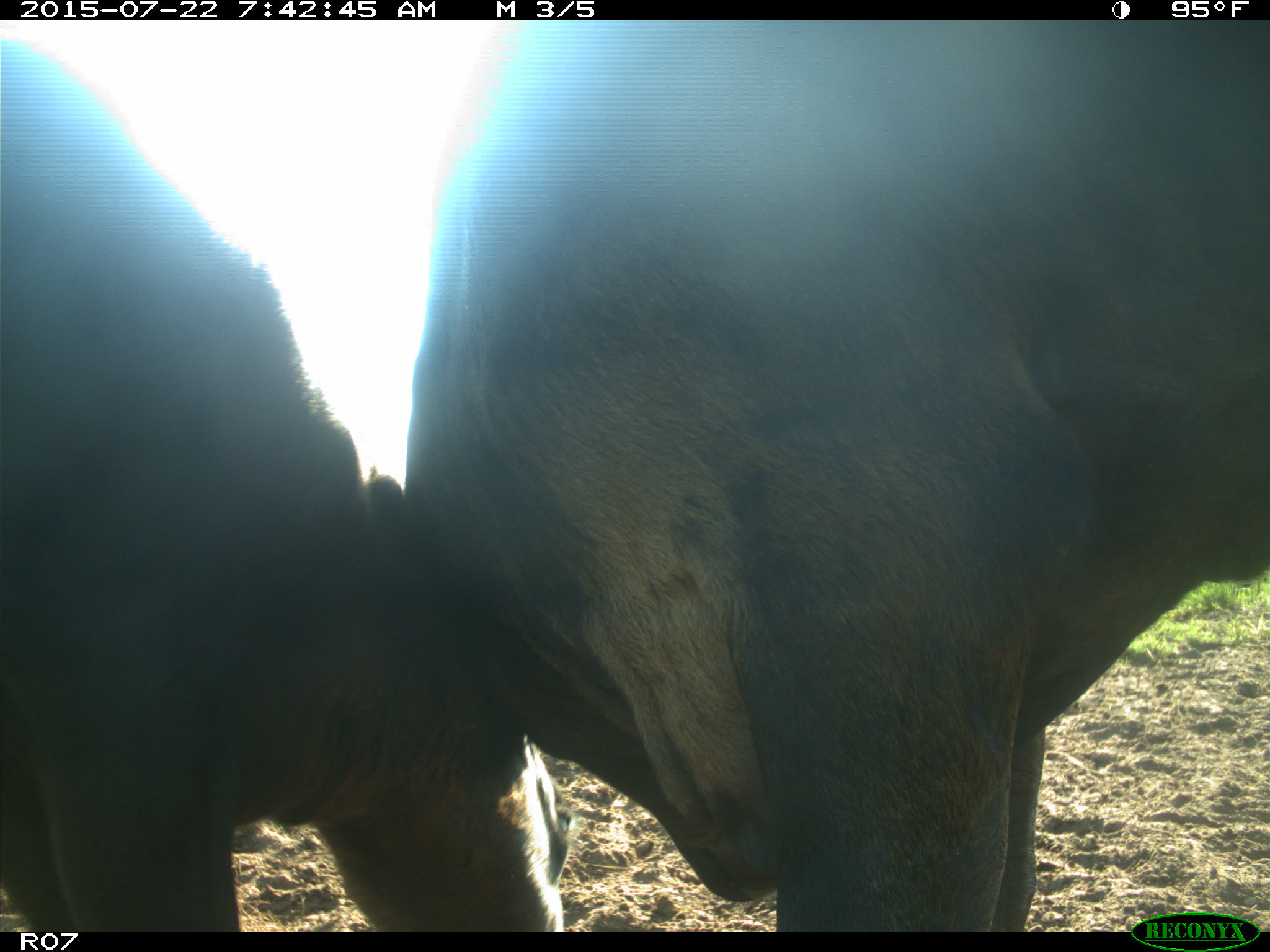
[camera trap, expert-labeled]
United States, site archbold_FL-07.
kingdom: Animalia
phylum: Chordata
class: Mammalia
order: Artiodactyla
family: Bovidae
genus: Bos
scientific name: Bos taurus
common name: domestic cow